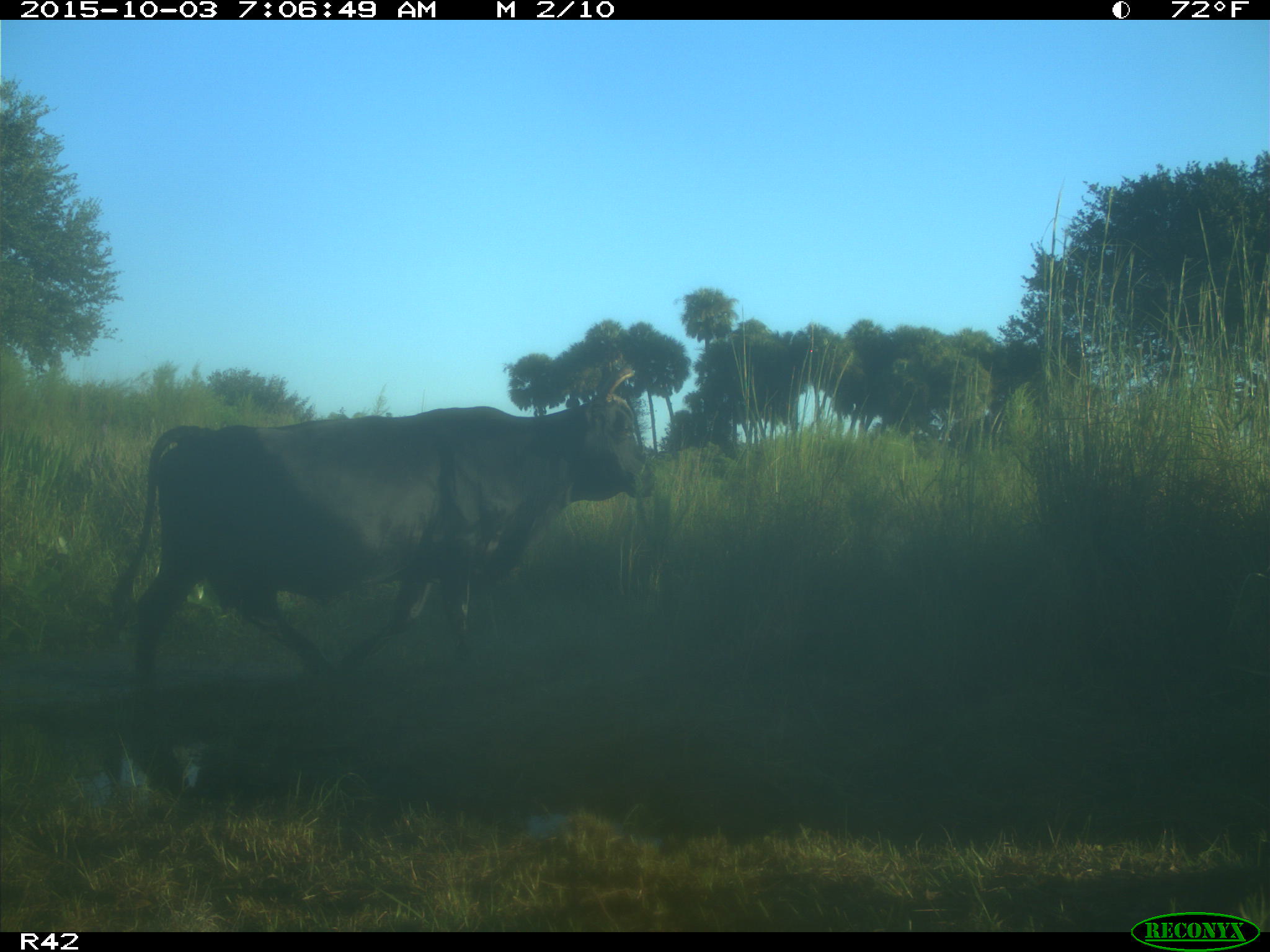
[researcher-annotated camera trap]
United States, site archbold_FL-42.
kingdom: Animalia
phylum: Chordata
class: Mammalia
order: Artiodactyla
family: Bovidae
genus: Bos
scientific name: Bos taurus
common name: domestic cow